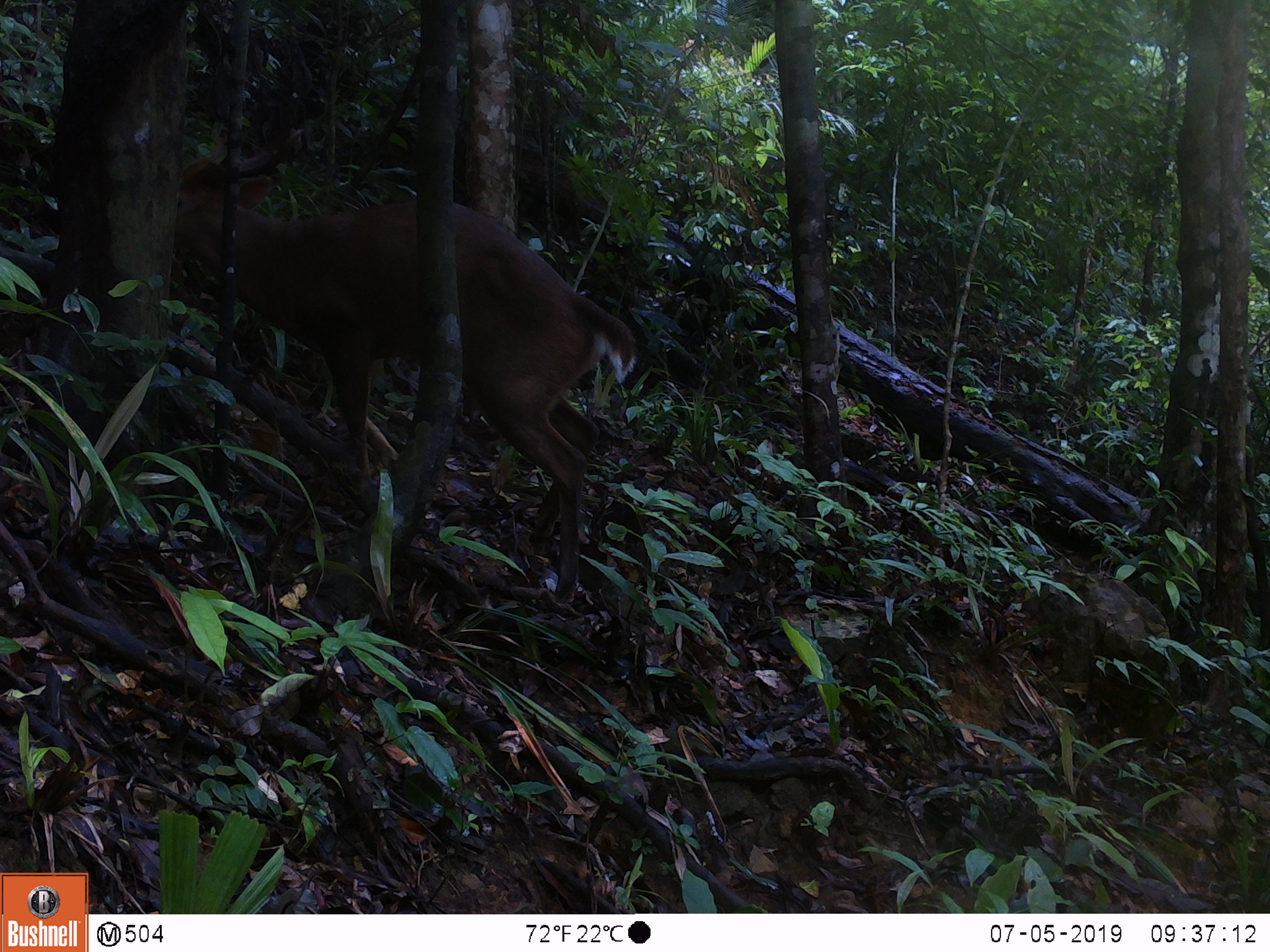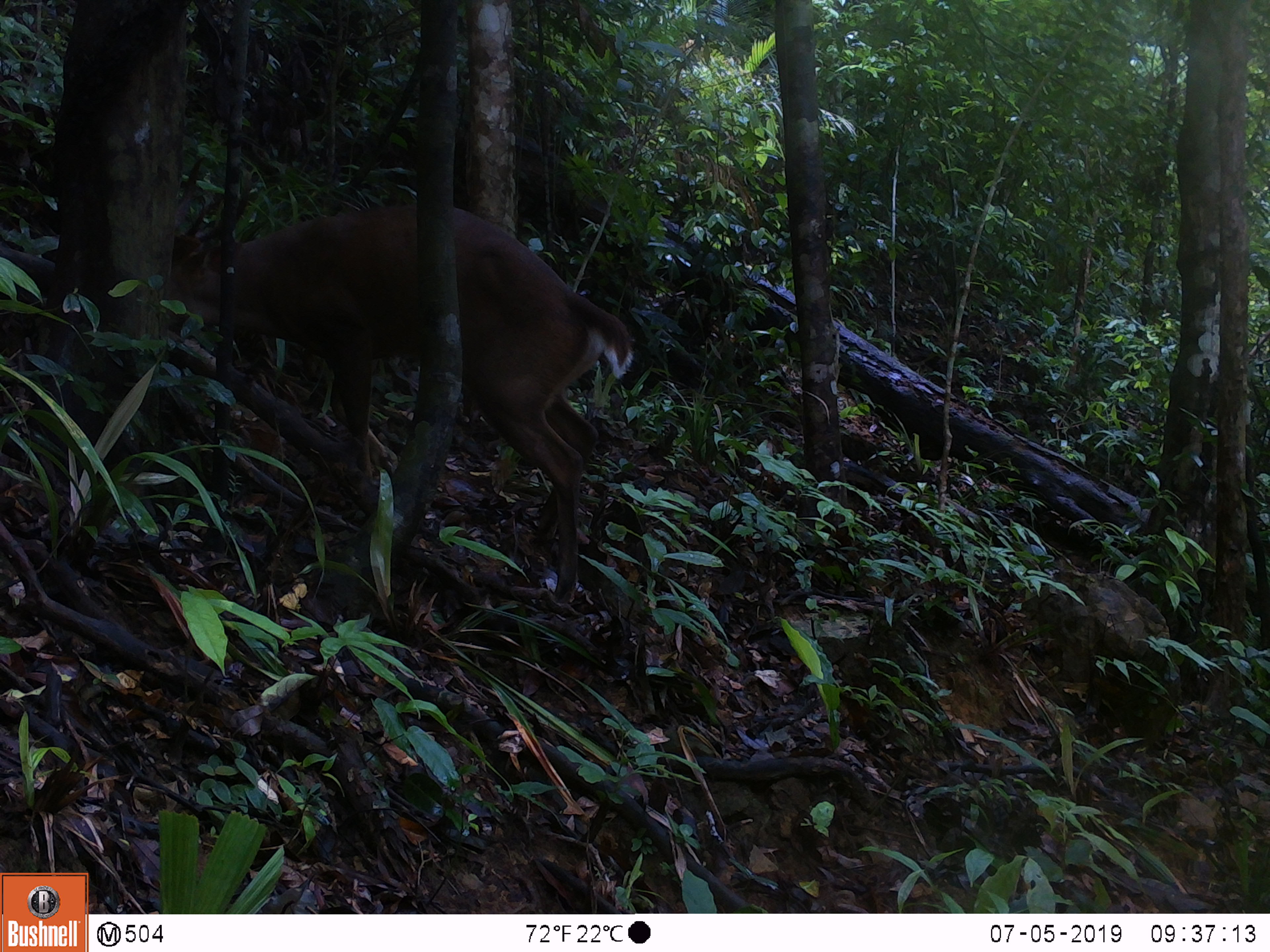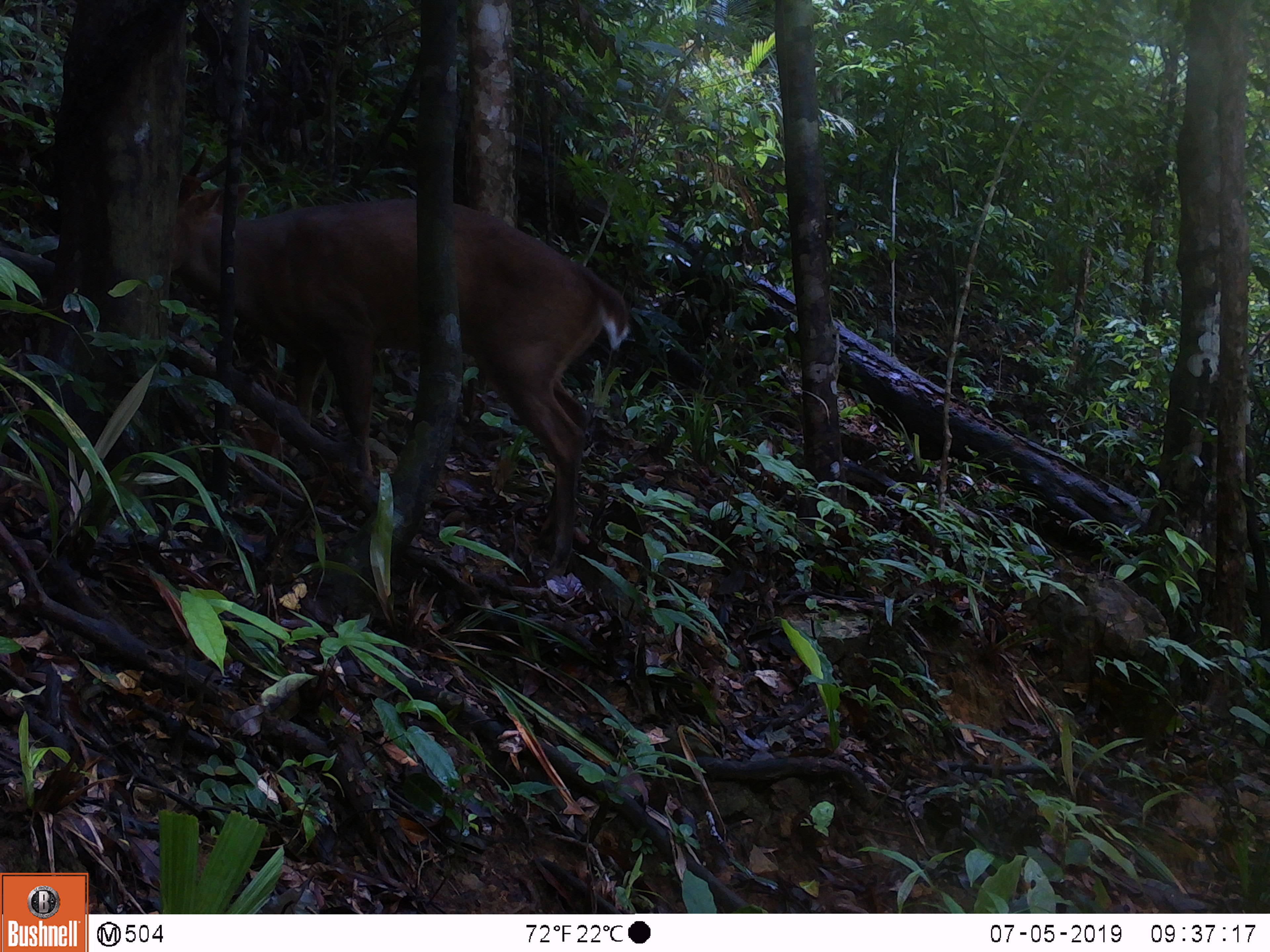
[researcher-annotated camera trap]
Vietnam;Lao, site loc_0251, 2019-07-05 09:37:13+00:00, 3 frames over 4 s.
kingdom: Animalia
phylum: Chordata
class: Mammalia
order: Artiodactyla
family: Cervidae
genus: Muntiacus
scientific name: Muntiacus vuquangensis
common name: large-antlered muntjac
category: large antlered muntjac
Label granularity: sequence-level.